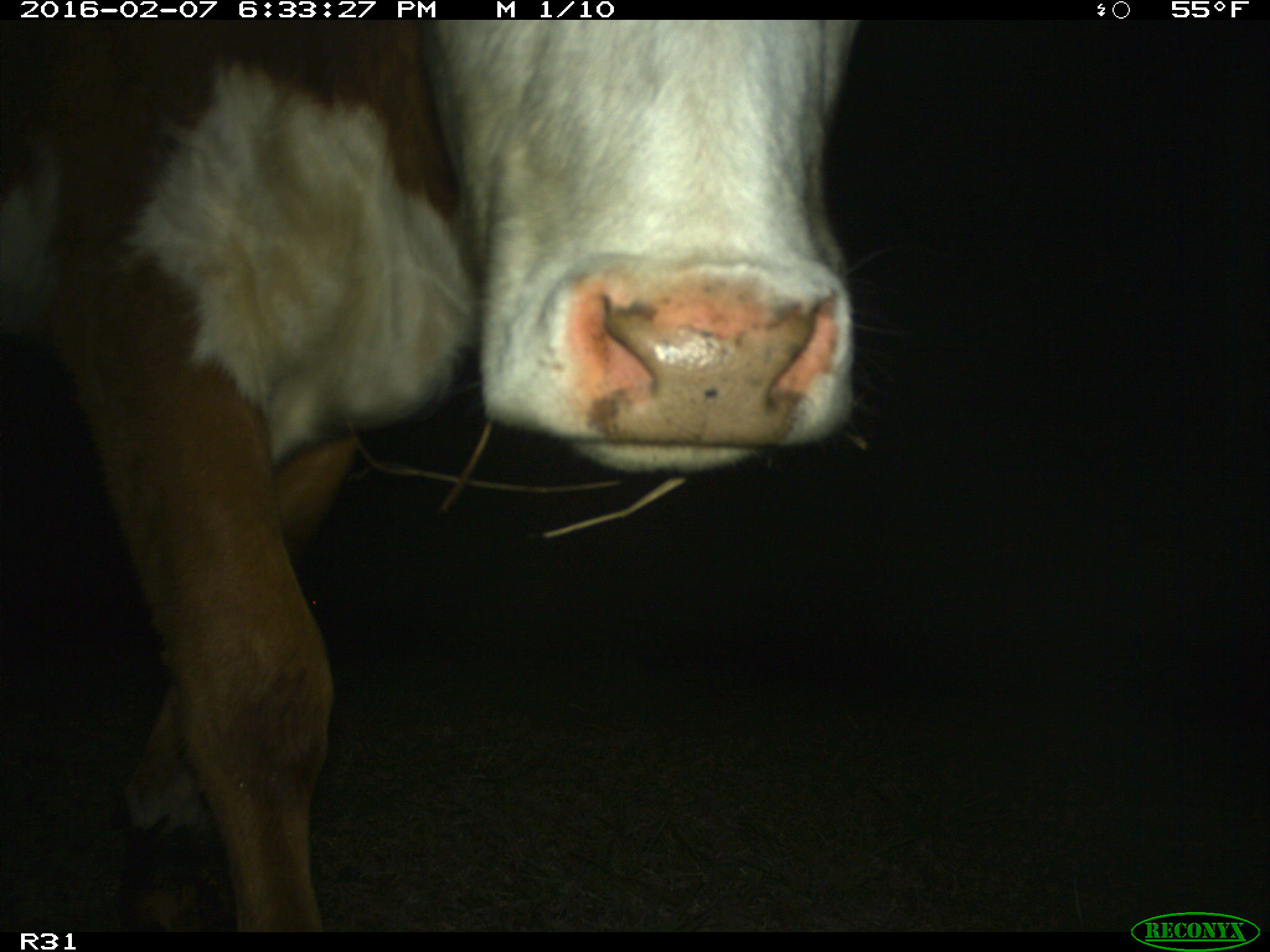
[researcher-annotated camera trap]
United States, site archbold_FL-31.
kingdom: Animalia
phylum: Chordata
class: Mammalia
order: Artiodactyla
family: Bovidae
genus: Bos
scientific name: Bos taurus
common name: domestic cow